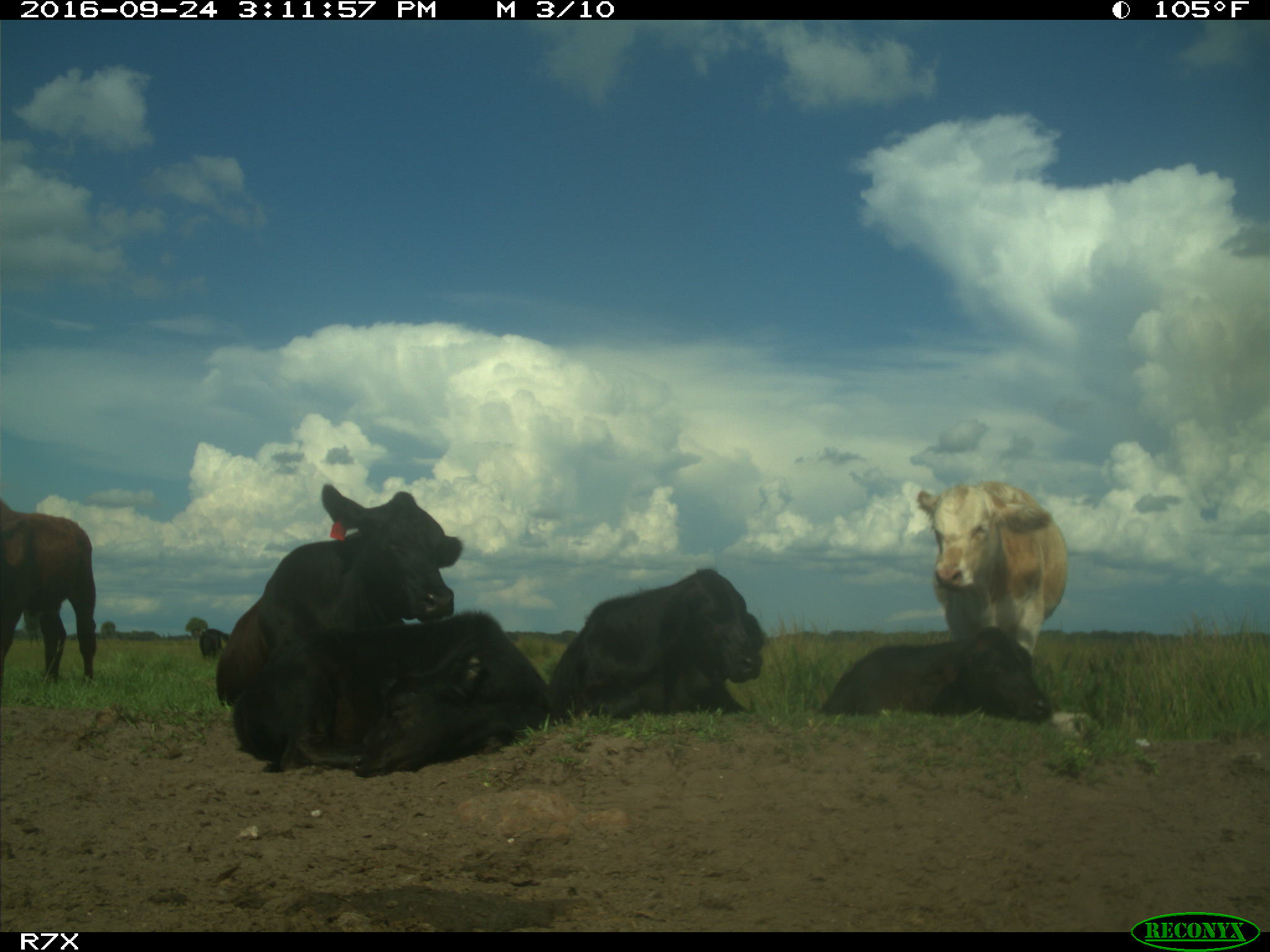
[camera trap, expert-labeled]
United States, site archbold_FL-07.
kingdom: Animalia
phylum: Chordata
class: Mammalia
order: Artiodactyla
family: Bovidae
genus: Bos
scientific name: Bos taurus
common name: domestic cow